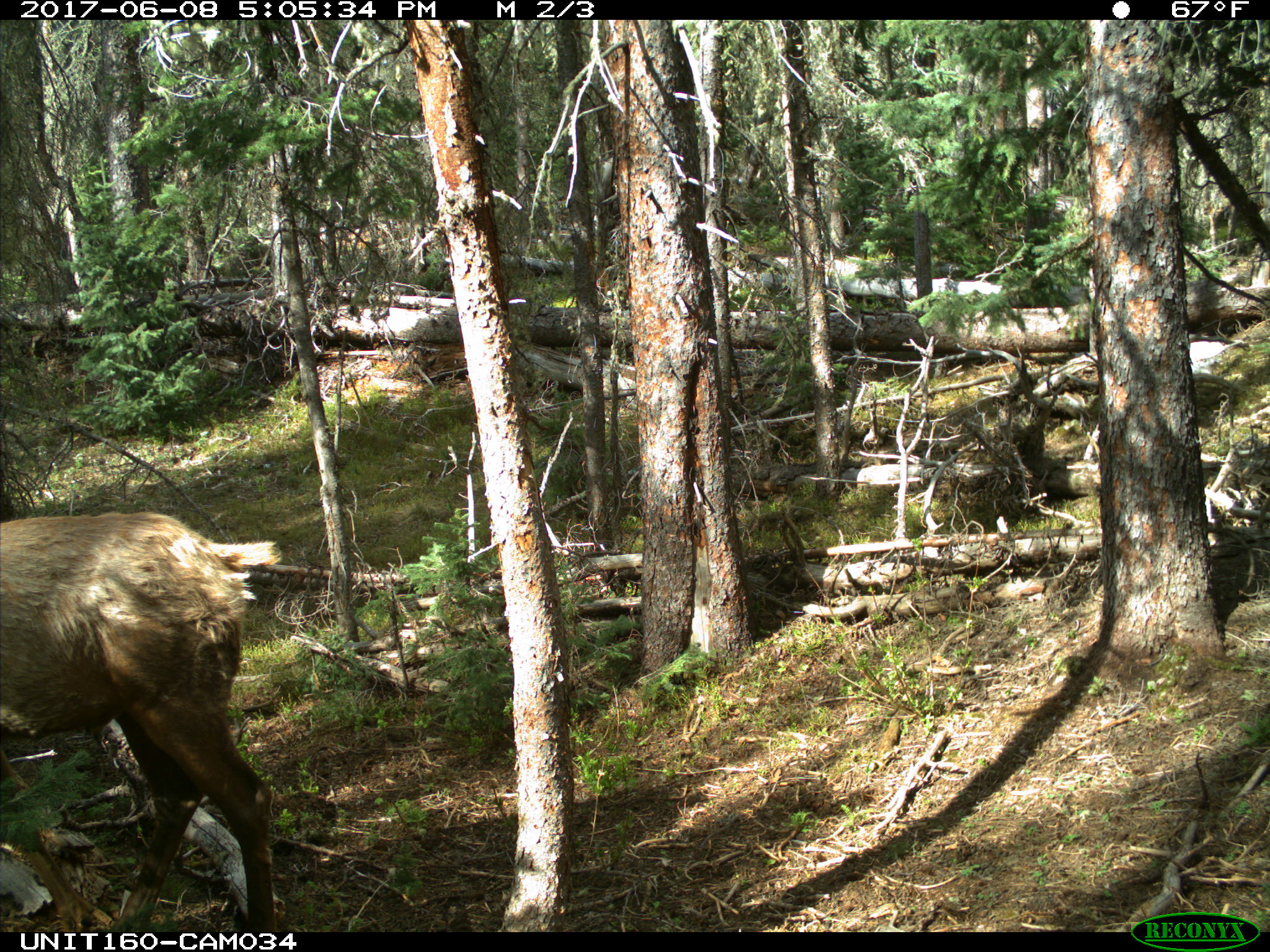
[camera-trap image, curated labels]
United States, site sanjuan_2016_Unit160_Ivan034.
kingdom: Animalia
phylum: Chordata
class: Mammalia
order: Artiodactyla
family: Cervidae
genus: Cervus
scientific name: Cervus elaphus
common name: red deer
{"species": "Cervus elaphus (red deer)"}